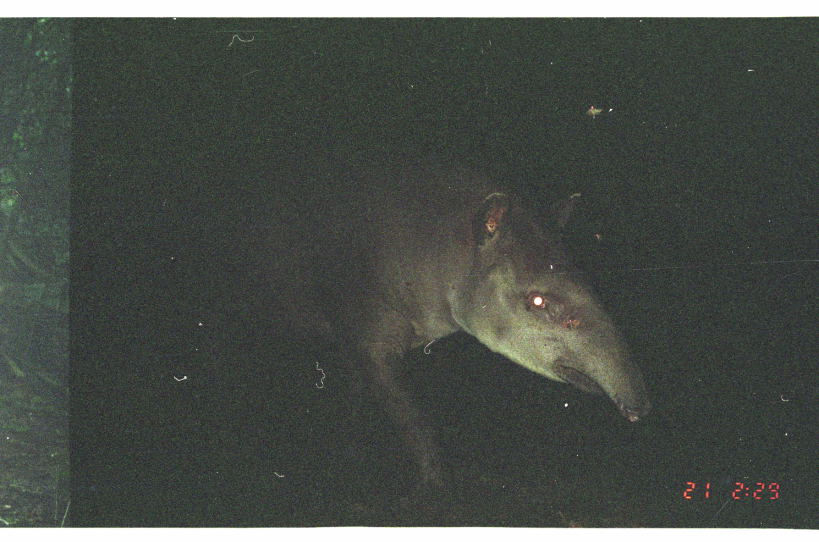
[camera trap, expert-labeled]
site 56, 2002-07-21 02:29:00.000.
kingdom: Animalia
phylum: Chordata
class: Mammalia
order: Perissodactyla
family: Tapiridae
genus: Tapirus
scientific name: Tapirus terrestris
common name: south american tapir